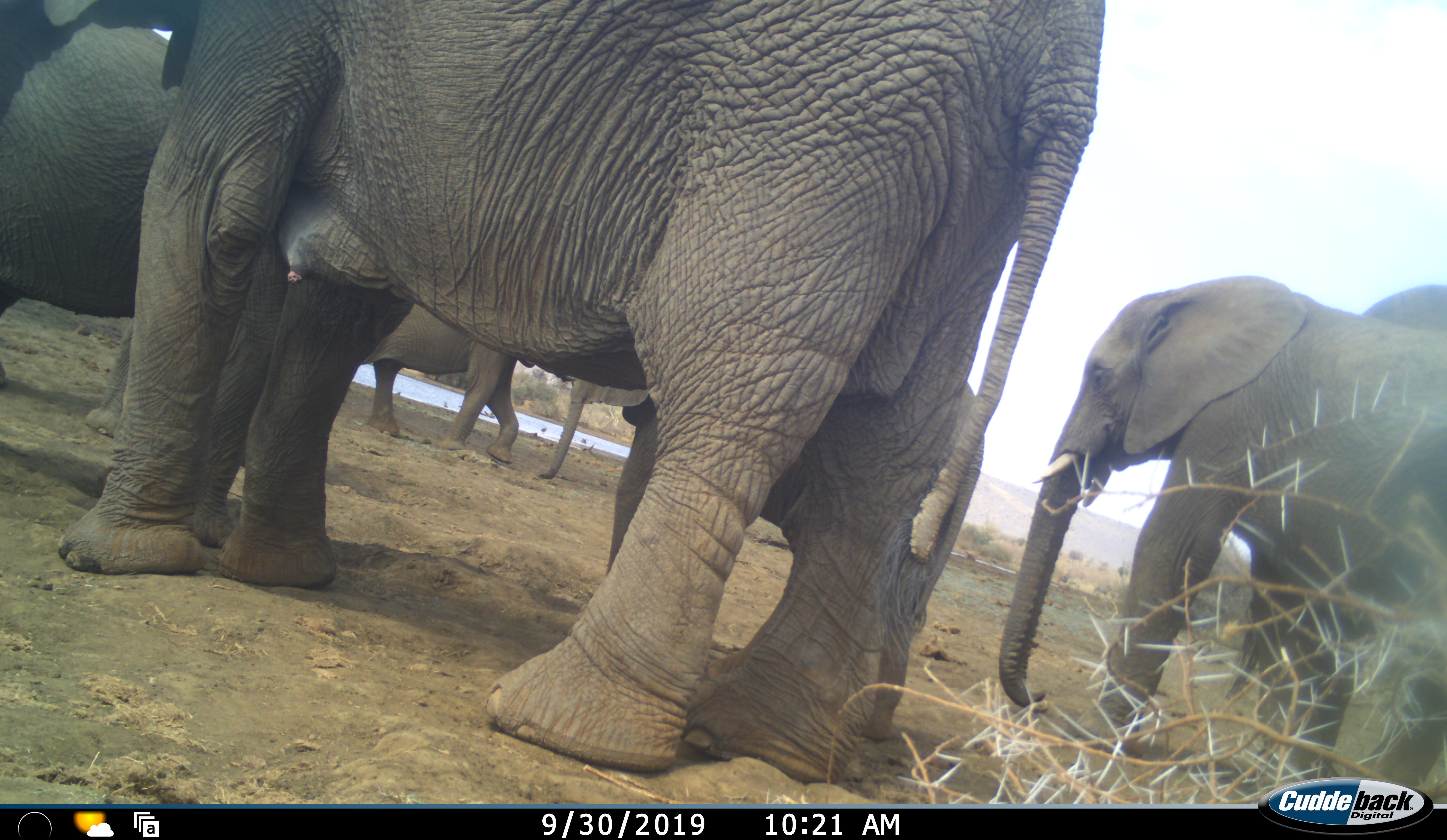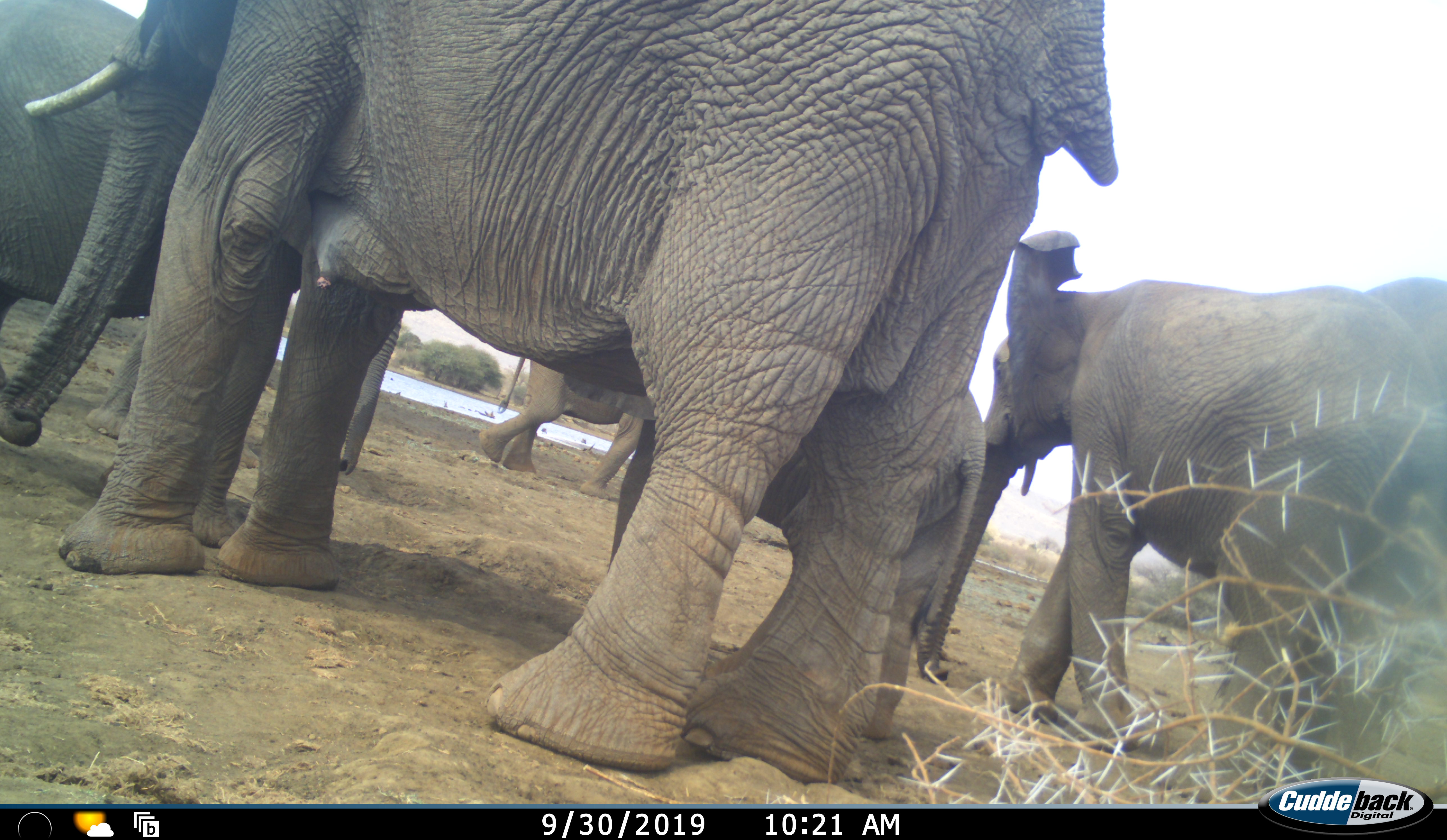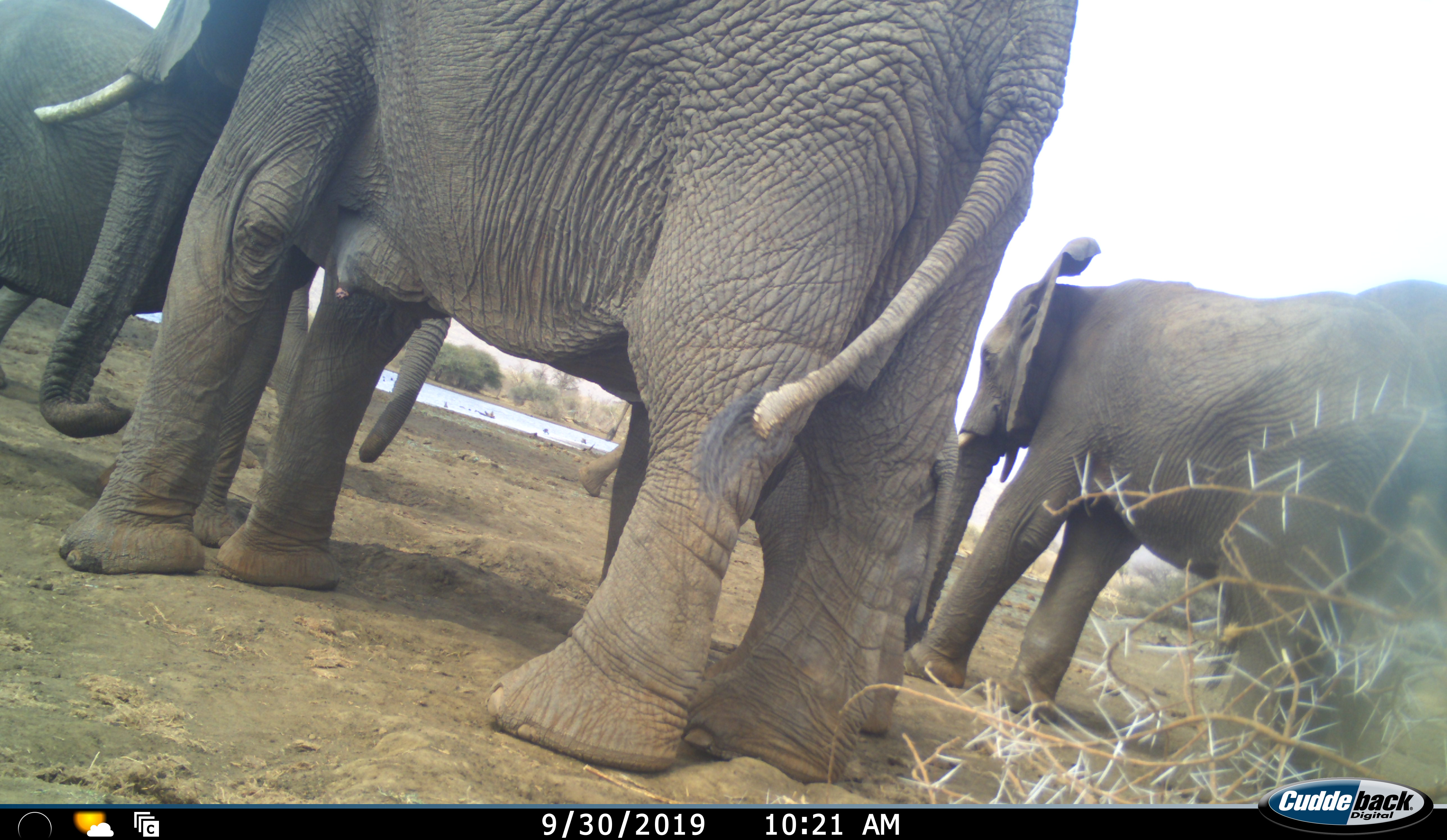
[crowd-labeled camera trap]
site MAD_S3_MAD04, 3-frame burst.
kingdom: Animalia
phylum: Chordata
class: Mammalia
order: Proboscidea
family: Elephantidae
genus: Loxodonta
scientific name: Loxodonta africana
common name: african bush elephant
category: elephant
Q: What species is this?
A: Elephant (african bush elephant) (Loxodonta africana).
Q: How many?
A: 7.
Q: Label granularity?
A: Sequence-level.